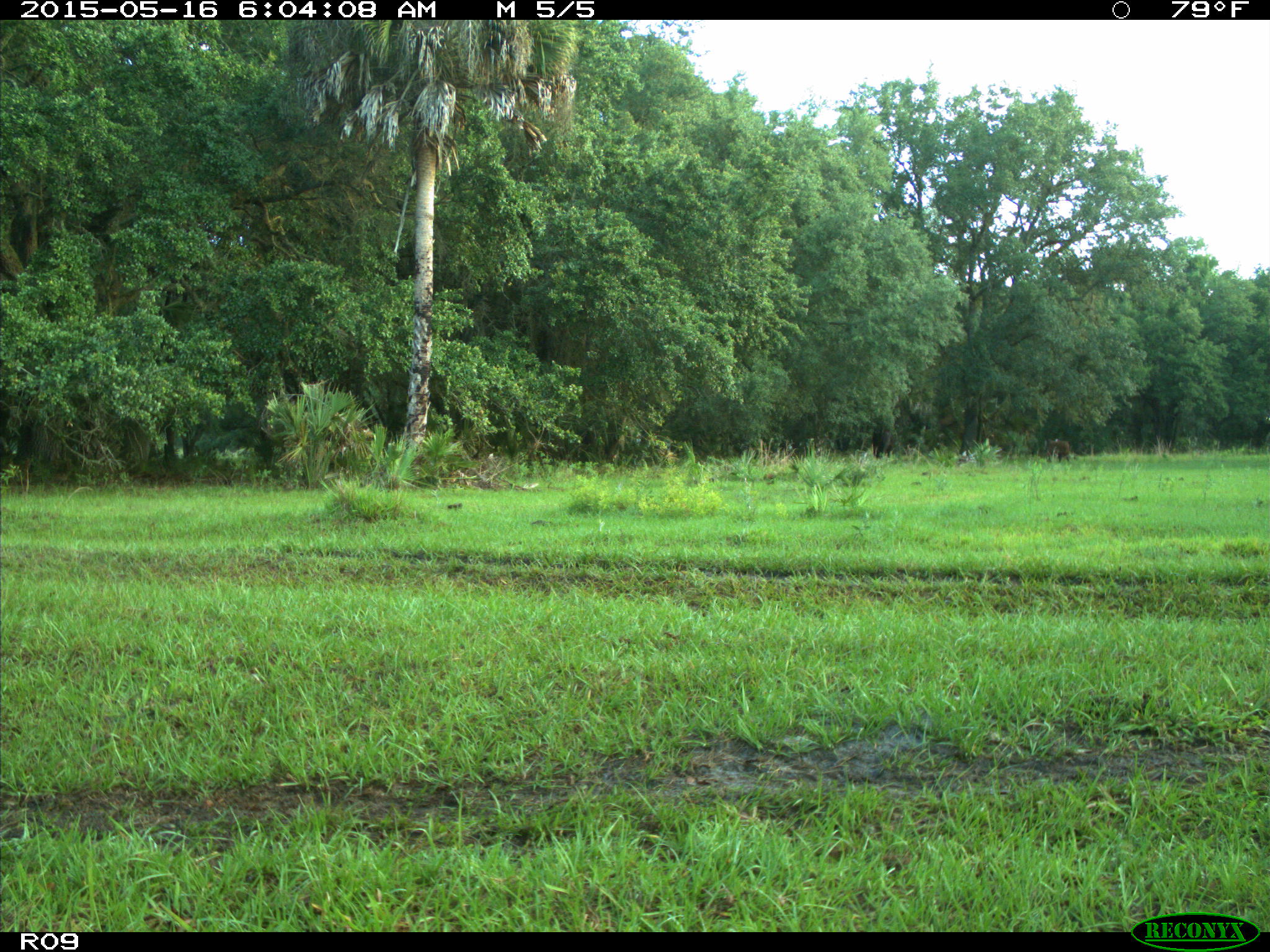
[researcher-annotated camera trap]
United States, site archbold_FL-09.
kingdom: Animalia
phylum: Chordata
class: Mammalia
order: Artiodactyla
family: Bovidae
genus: Bos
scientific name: Bos taurus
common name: domestic cow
Bos taurus (domestic cow).